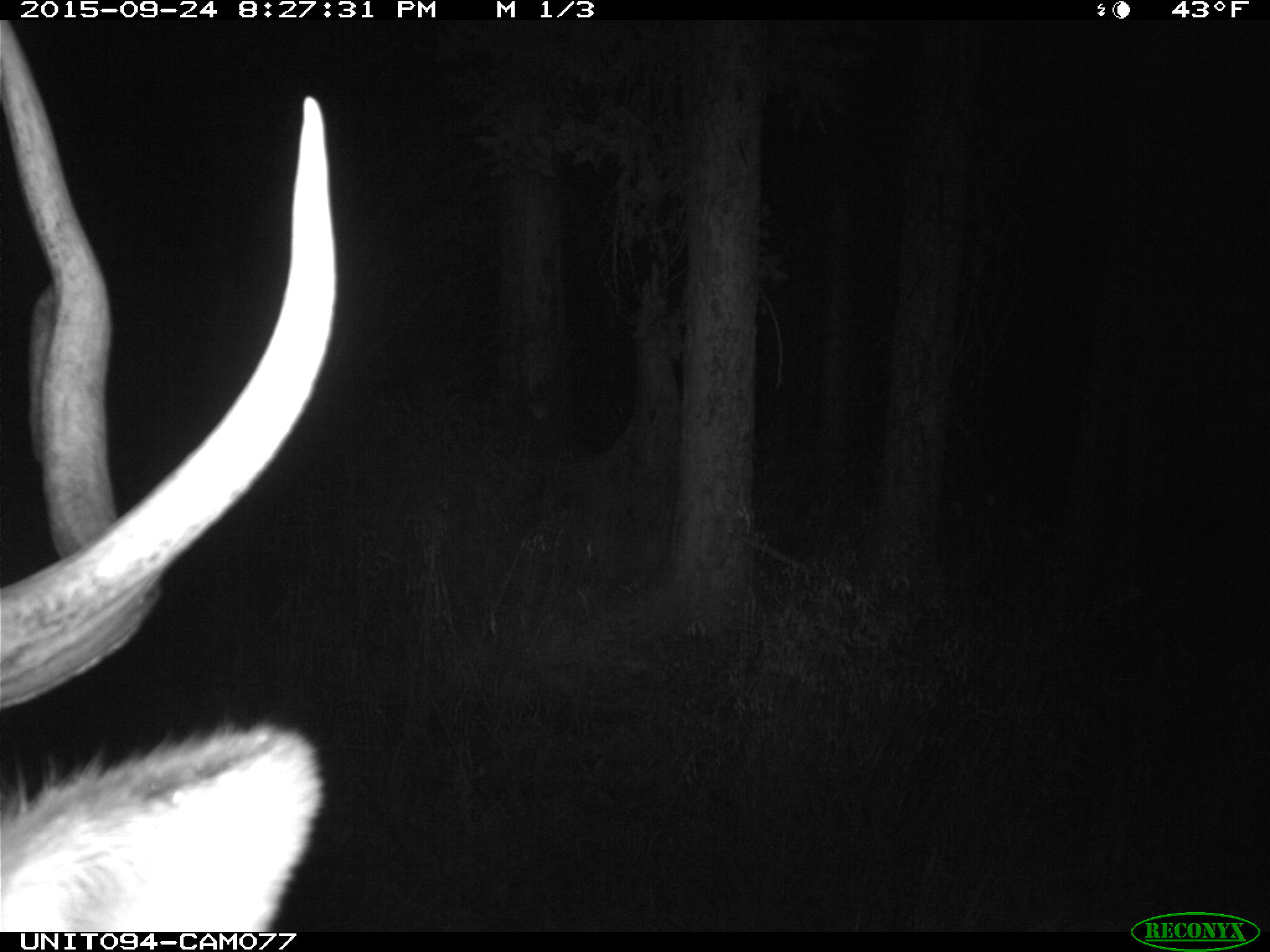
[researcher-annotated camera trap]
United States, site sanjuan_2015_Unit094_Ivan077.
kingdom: Animalia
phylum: Chordata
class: Mammalia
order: Artiodactyla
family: Cervidae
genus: Cervus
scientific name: Cervus elaphus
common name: red deer